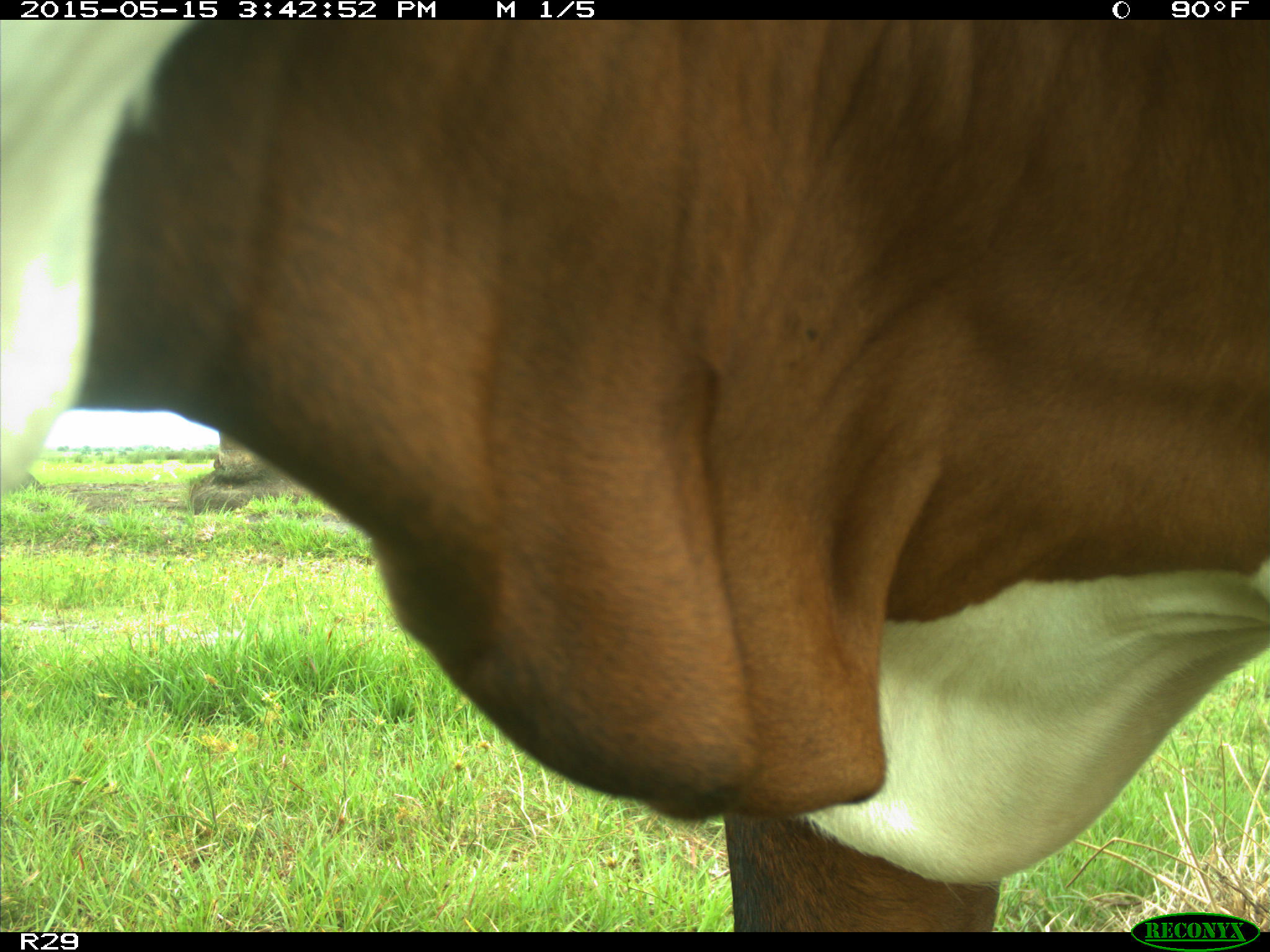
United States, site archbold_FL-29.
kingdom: Animalia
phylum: Chordata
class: Mammalia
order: Artiodactyla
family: Bovidae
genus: Bos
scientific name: Bos taurus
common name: domestic cow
Bos taurus (domestic cow).